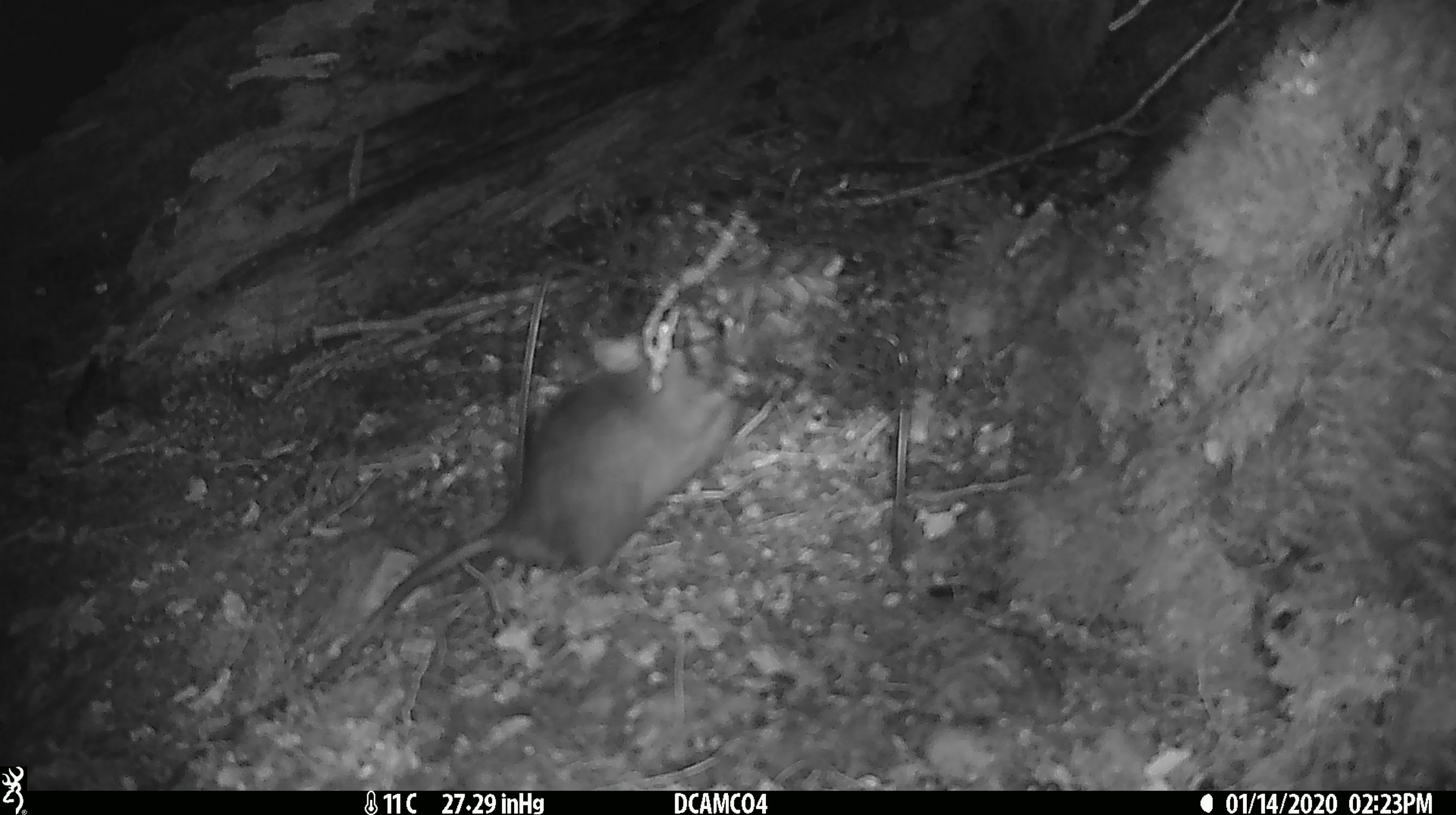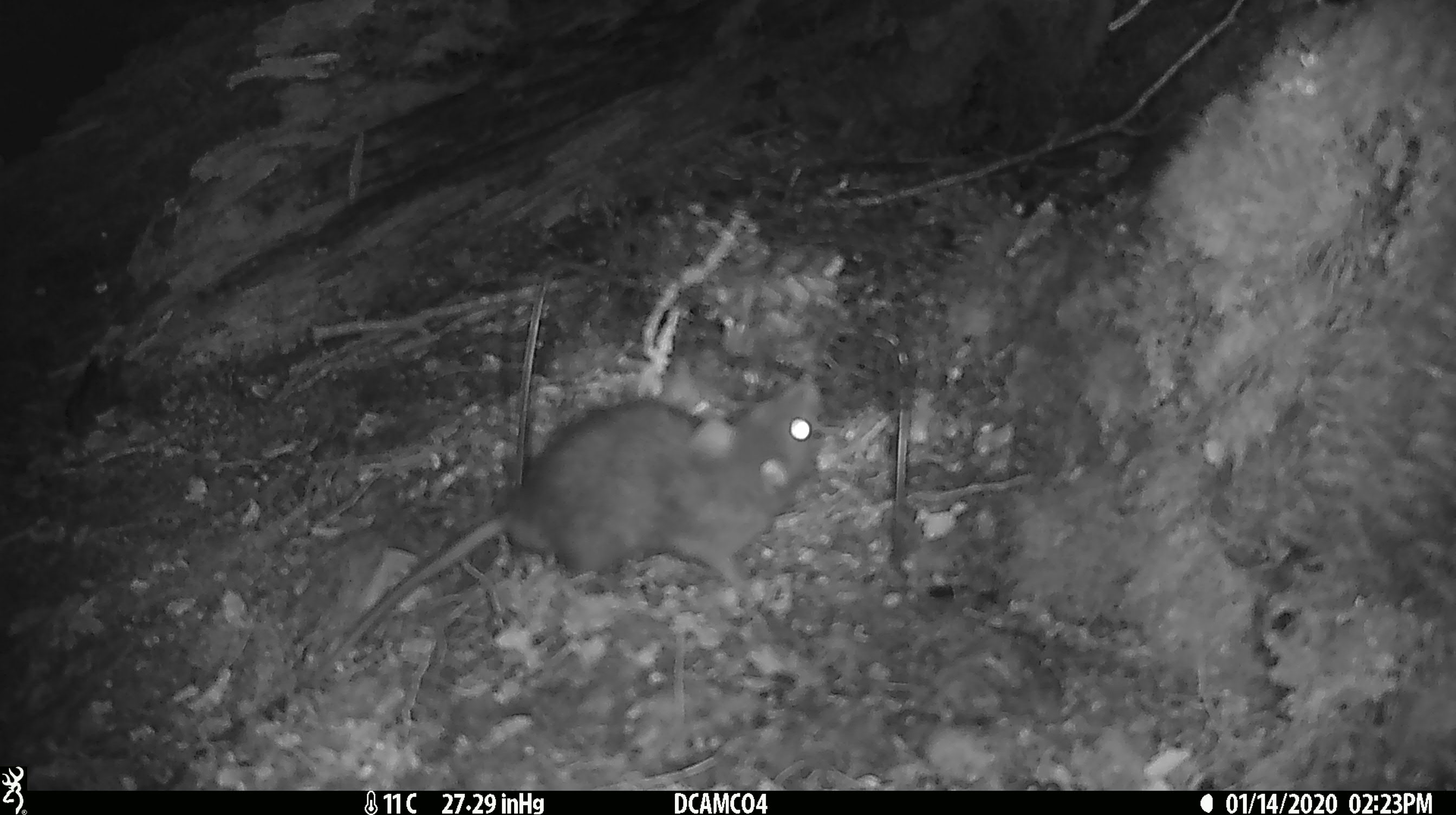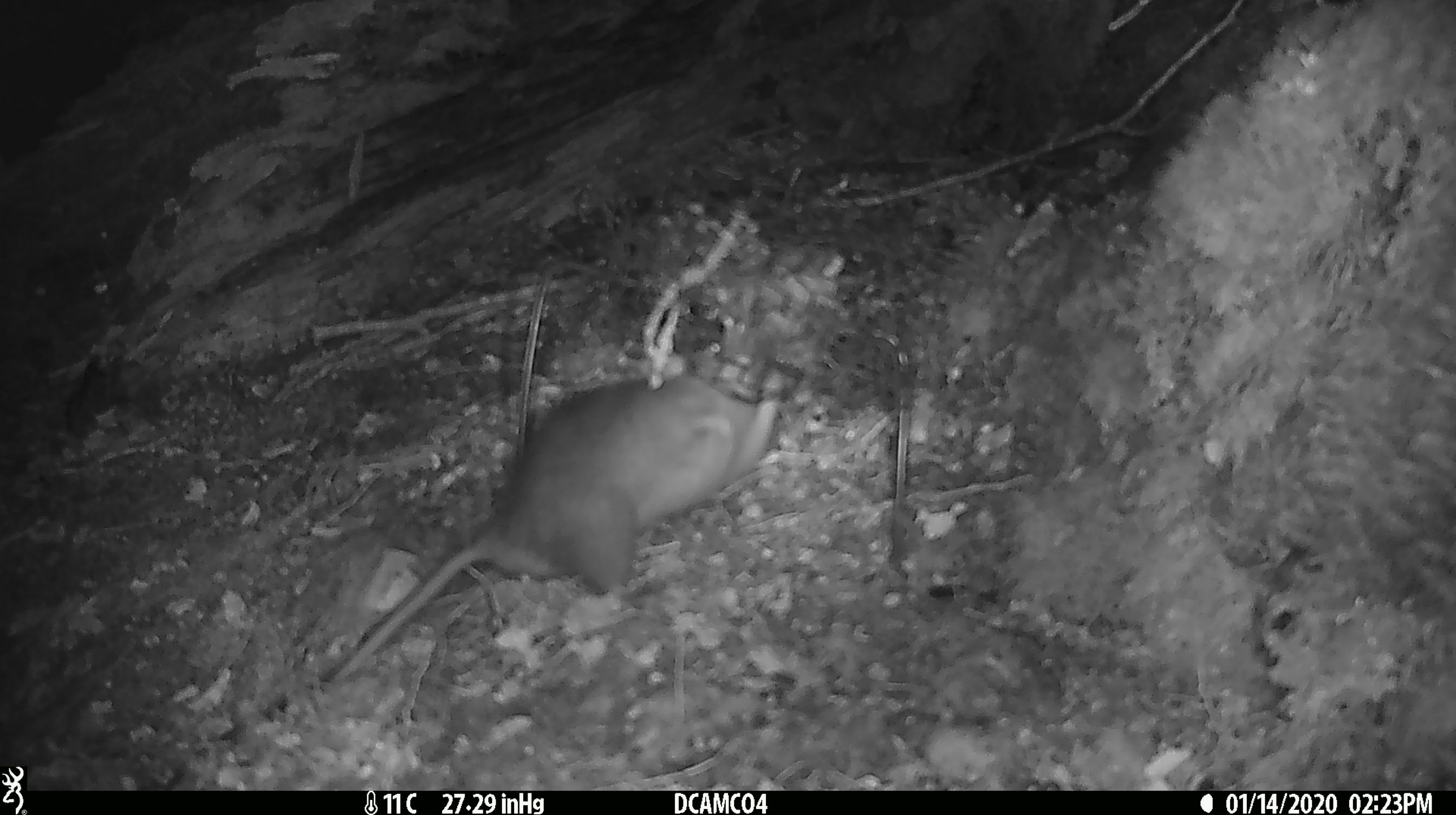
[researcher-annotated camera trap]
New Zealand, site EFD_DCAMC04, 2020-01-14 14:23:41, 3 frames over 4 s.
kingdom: Animalia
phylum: Chordata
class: Mammalia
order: Rodentia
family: Muridae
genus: Rattus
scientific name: Rattus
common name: rat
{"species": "rat (Rattus)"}